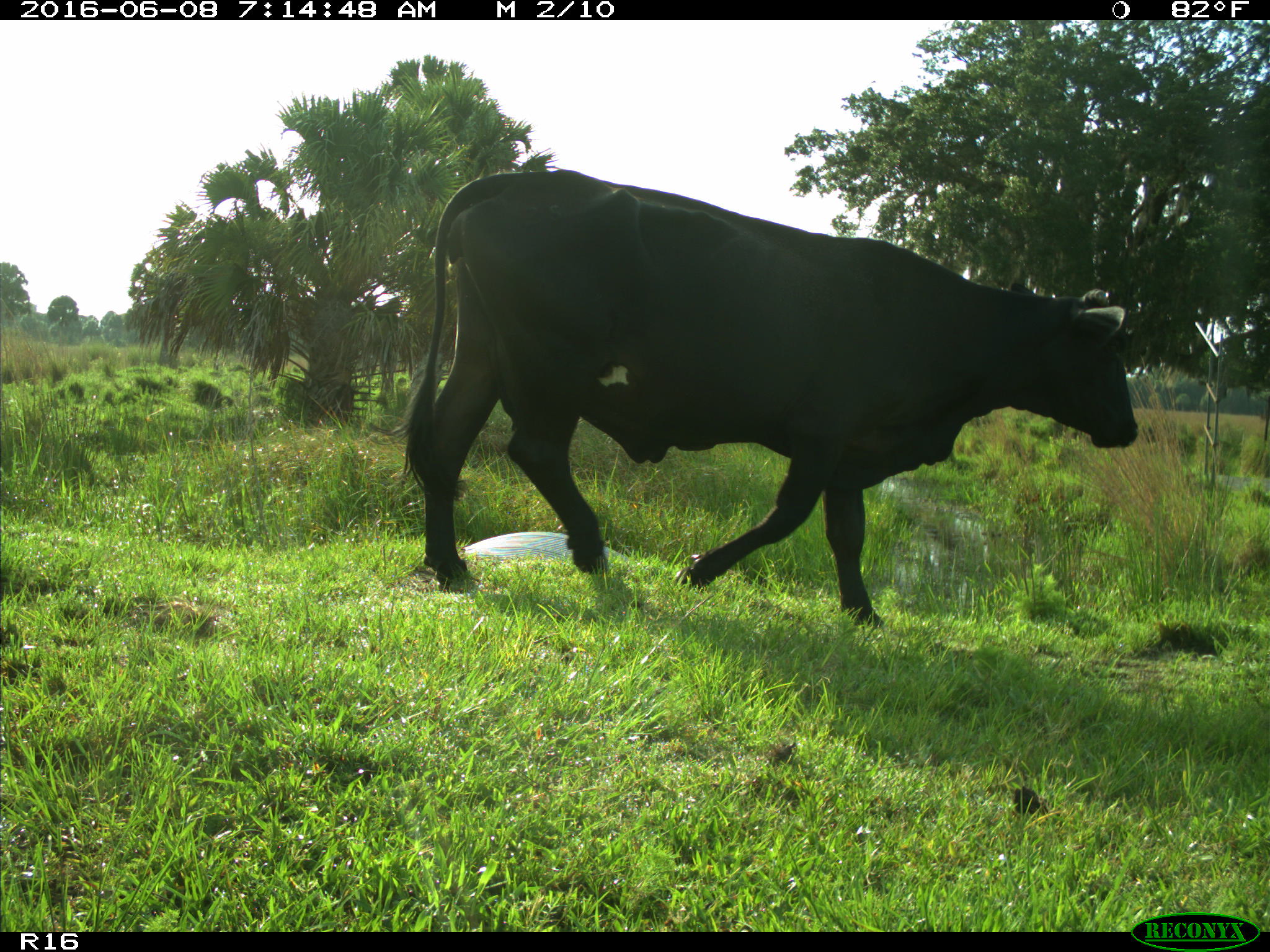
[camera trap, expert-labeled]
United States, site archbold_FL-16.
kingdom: Animalia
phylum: Chordata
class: Mammalia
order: Artiodactyla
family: Bovidae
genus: Bos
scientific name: Bos taurus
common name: domestic cow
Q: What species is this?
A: Bos taurus (domestic cow).